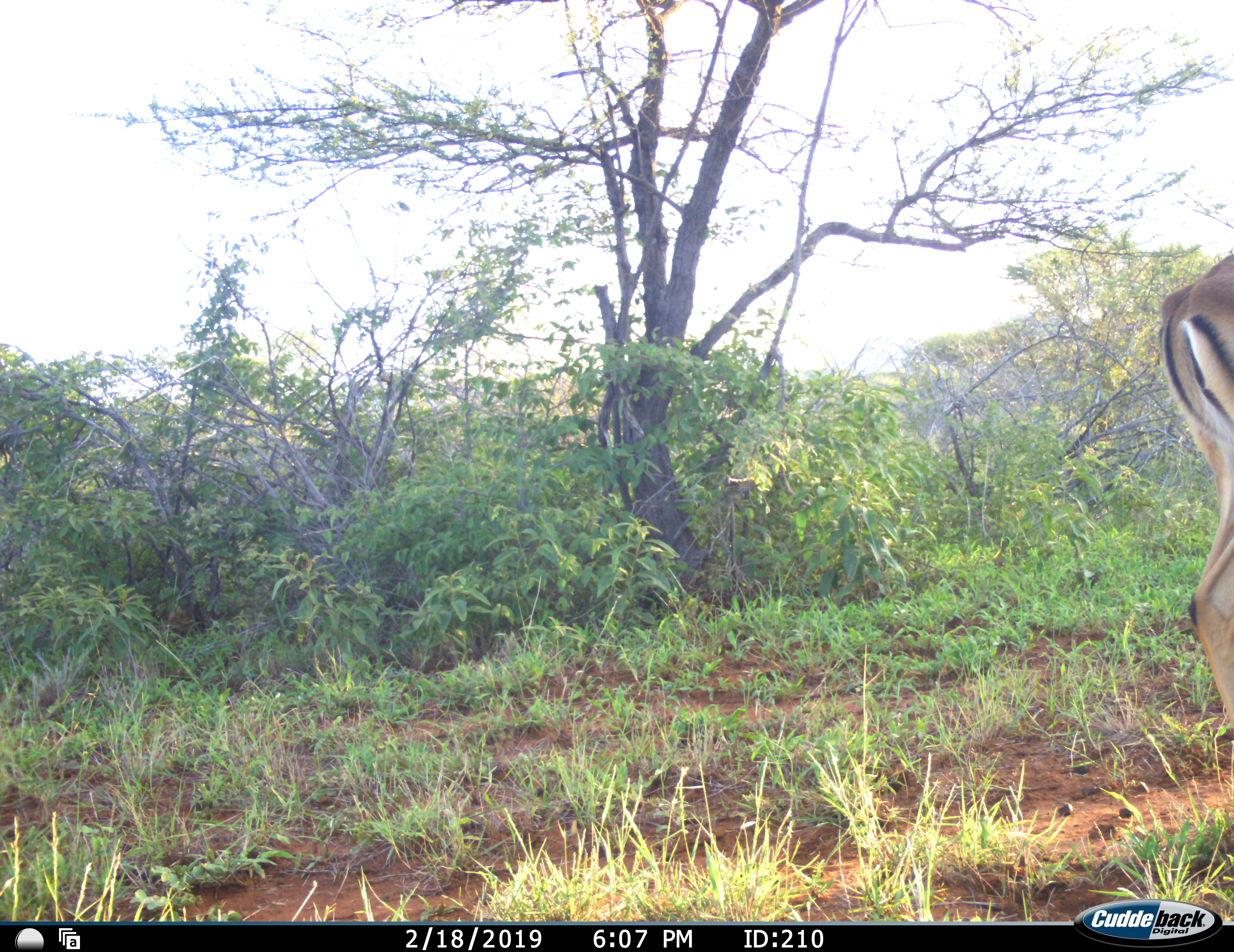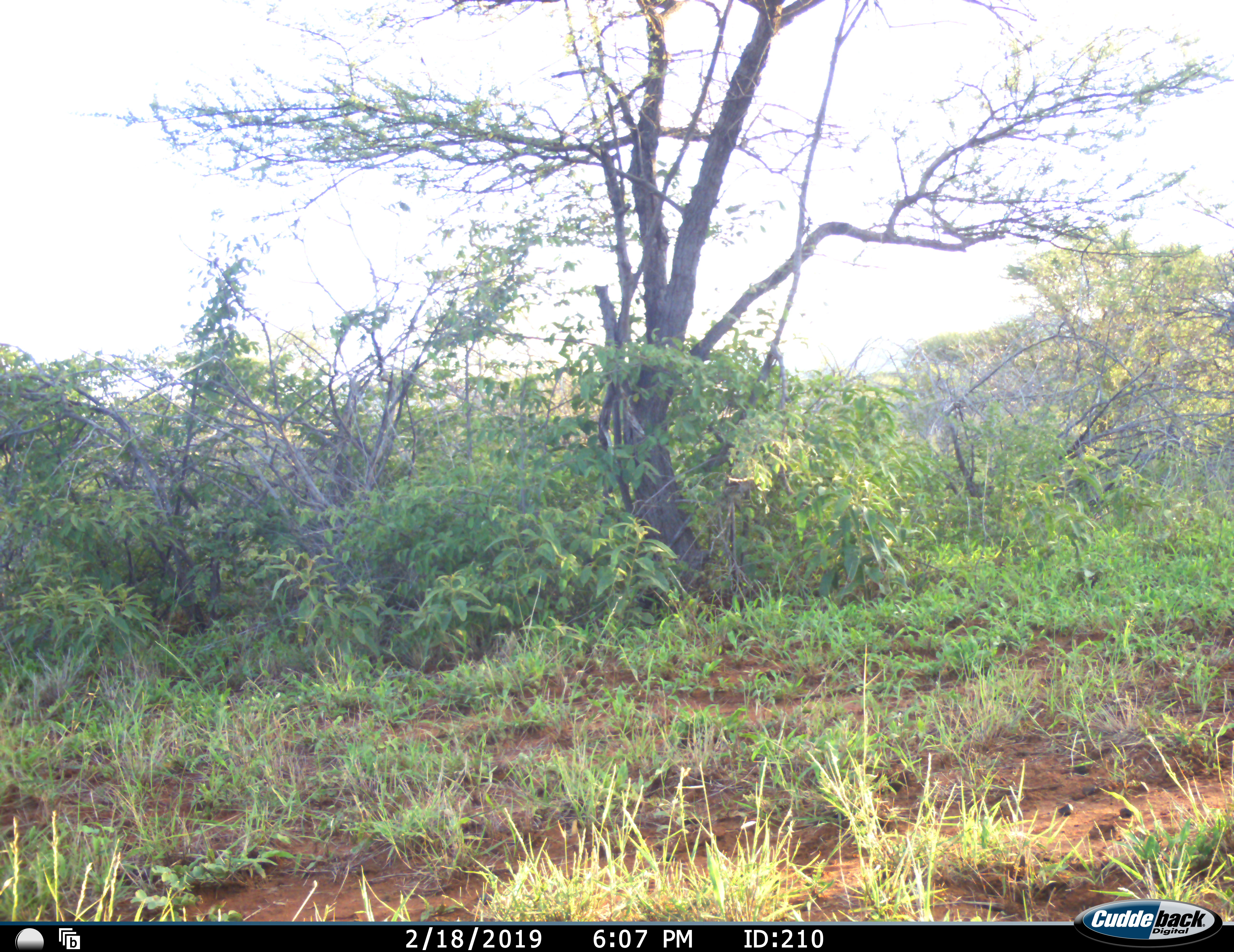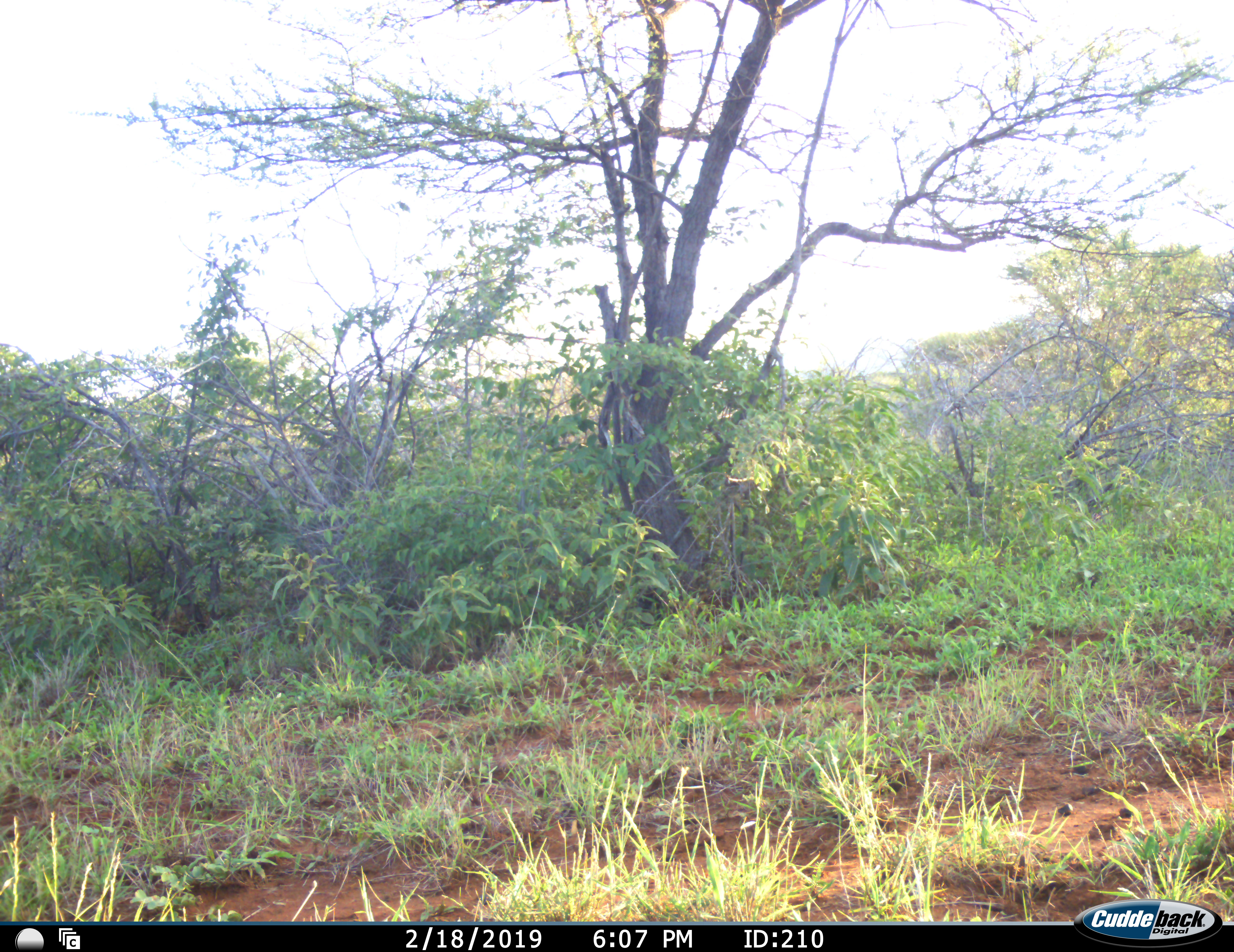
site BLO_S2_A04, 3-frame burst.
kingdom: Animalia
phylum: Chordata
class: Mammalia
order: Artiodactyla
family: Bovidae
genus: Aepyceros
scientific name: Aepyceros melampus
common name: impala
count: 1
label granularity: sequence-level